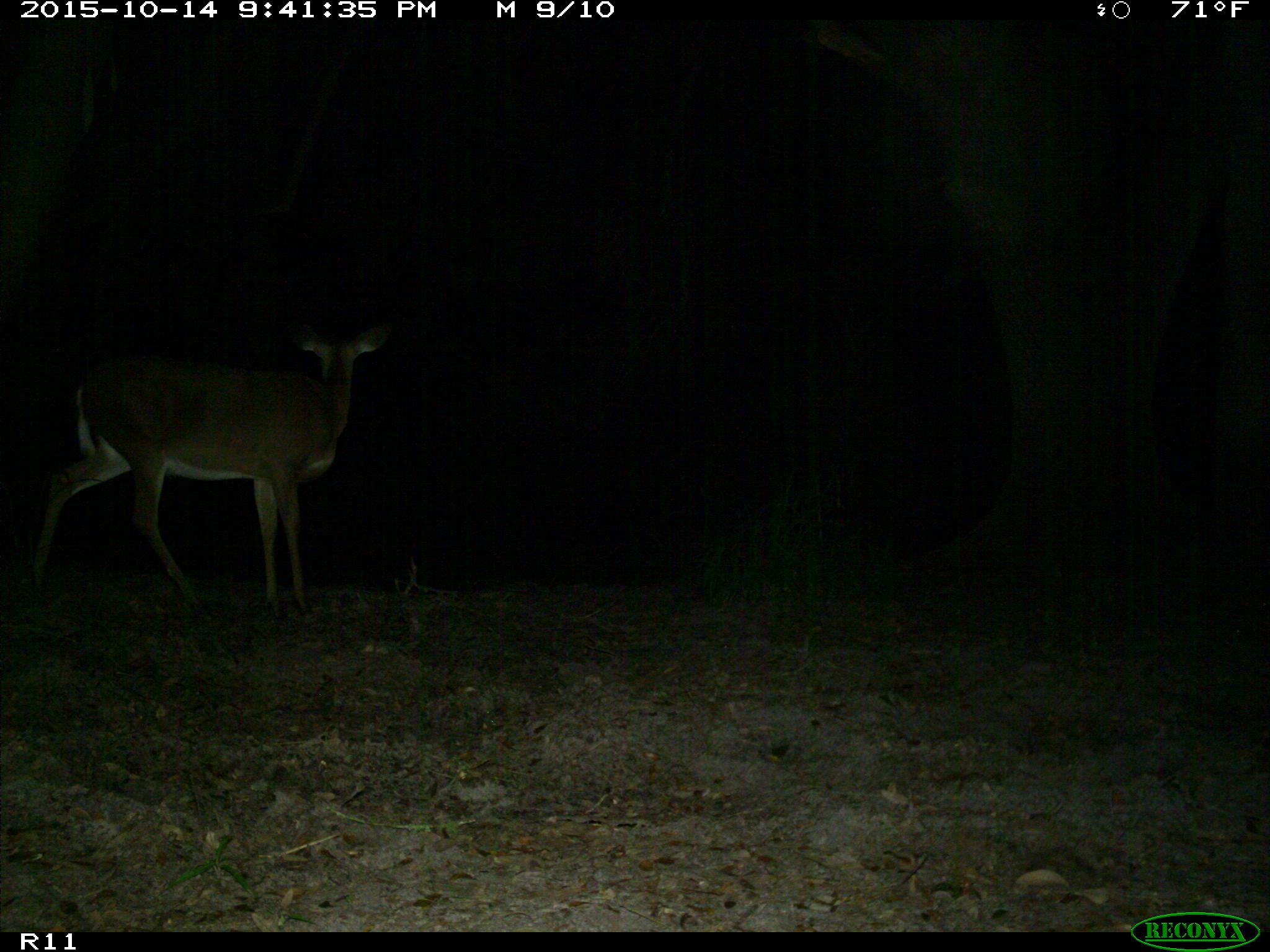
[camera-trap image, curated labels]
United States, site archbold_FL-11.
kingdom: Animalia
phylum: Chordata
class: Mammalia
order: Artiodactyla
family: Cervidae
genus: Odocoileus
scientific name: Odocoileus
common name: deer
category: unidentified deer